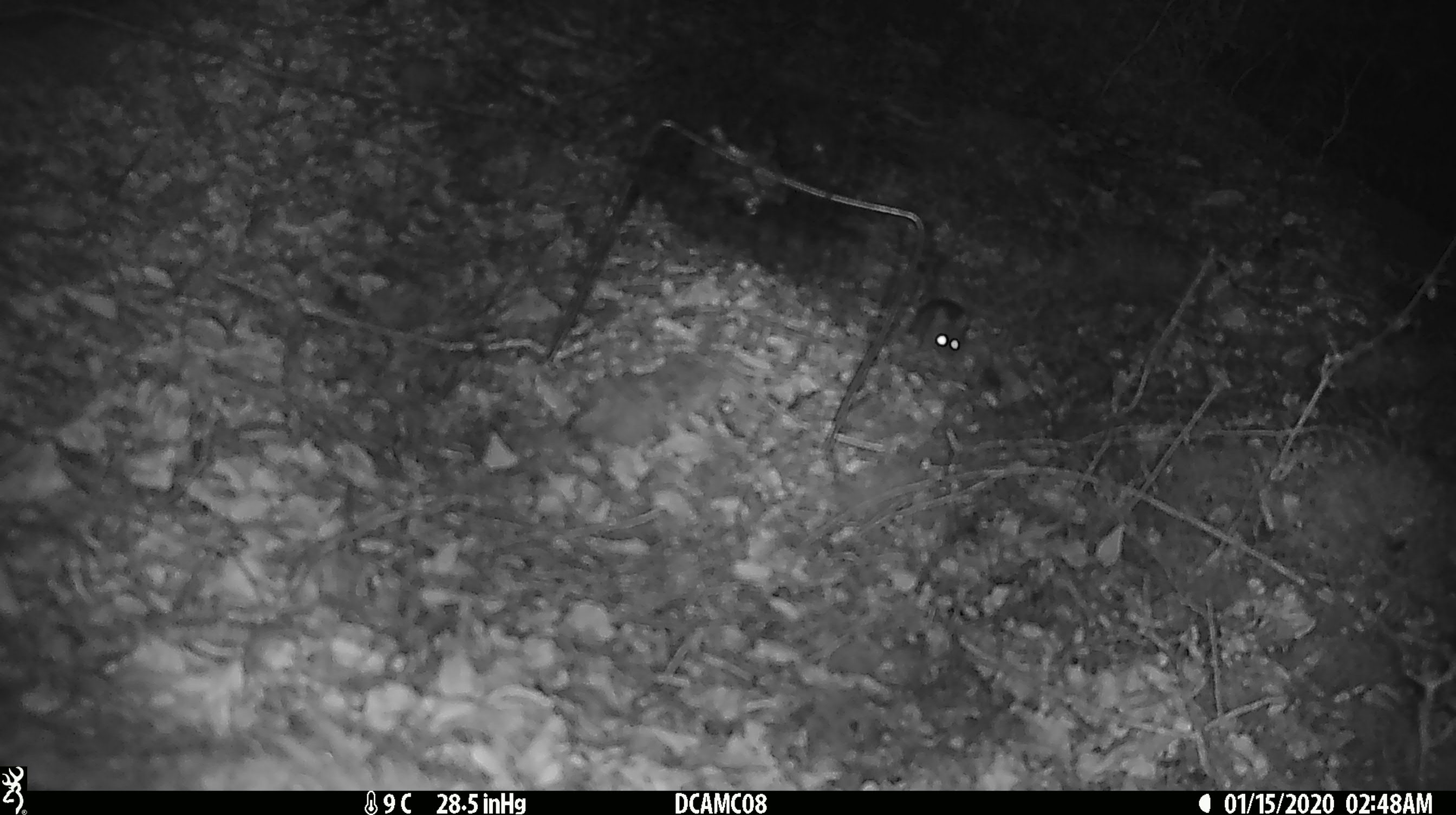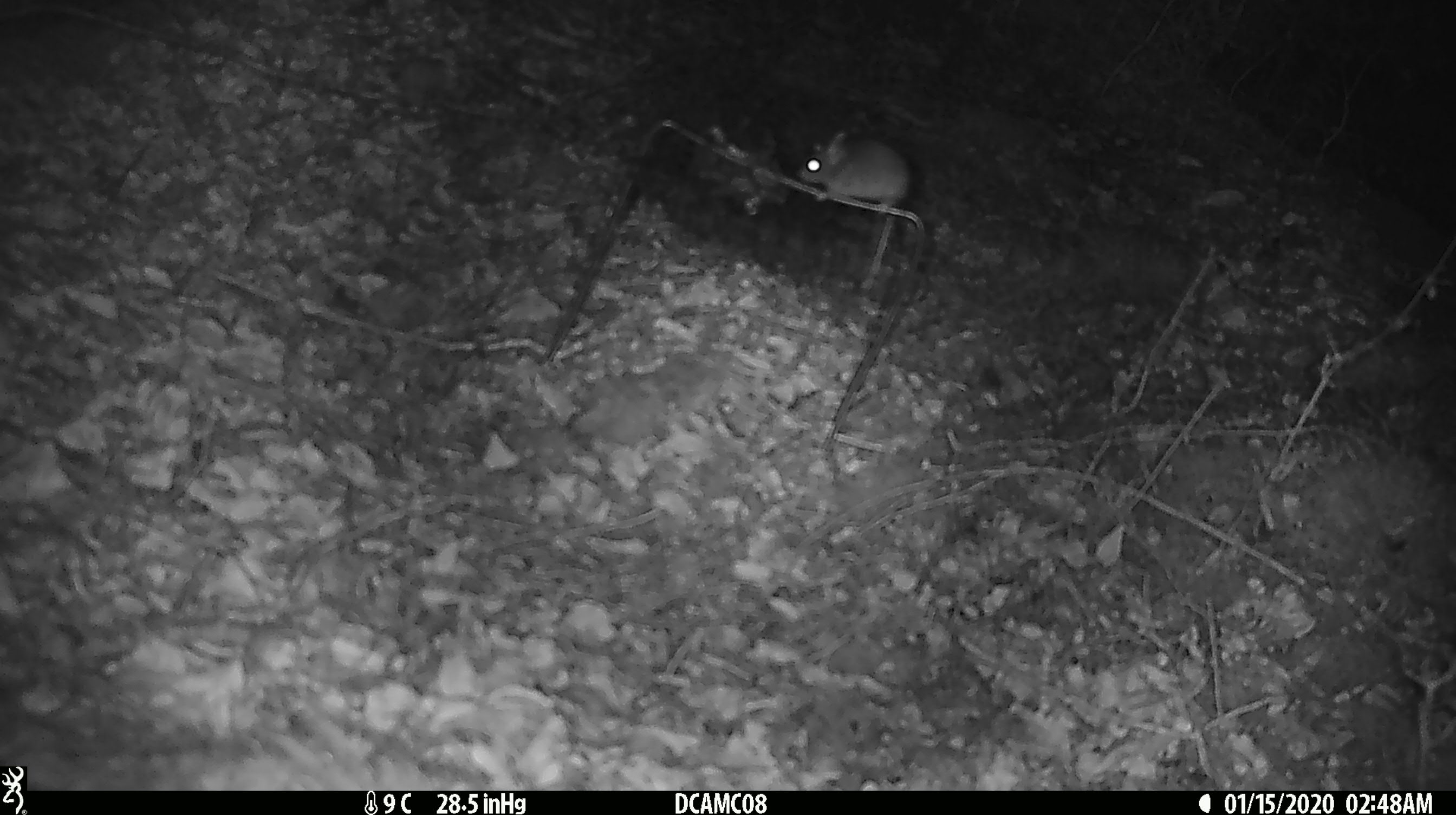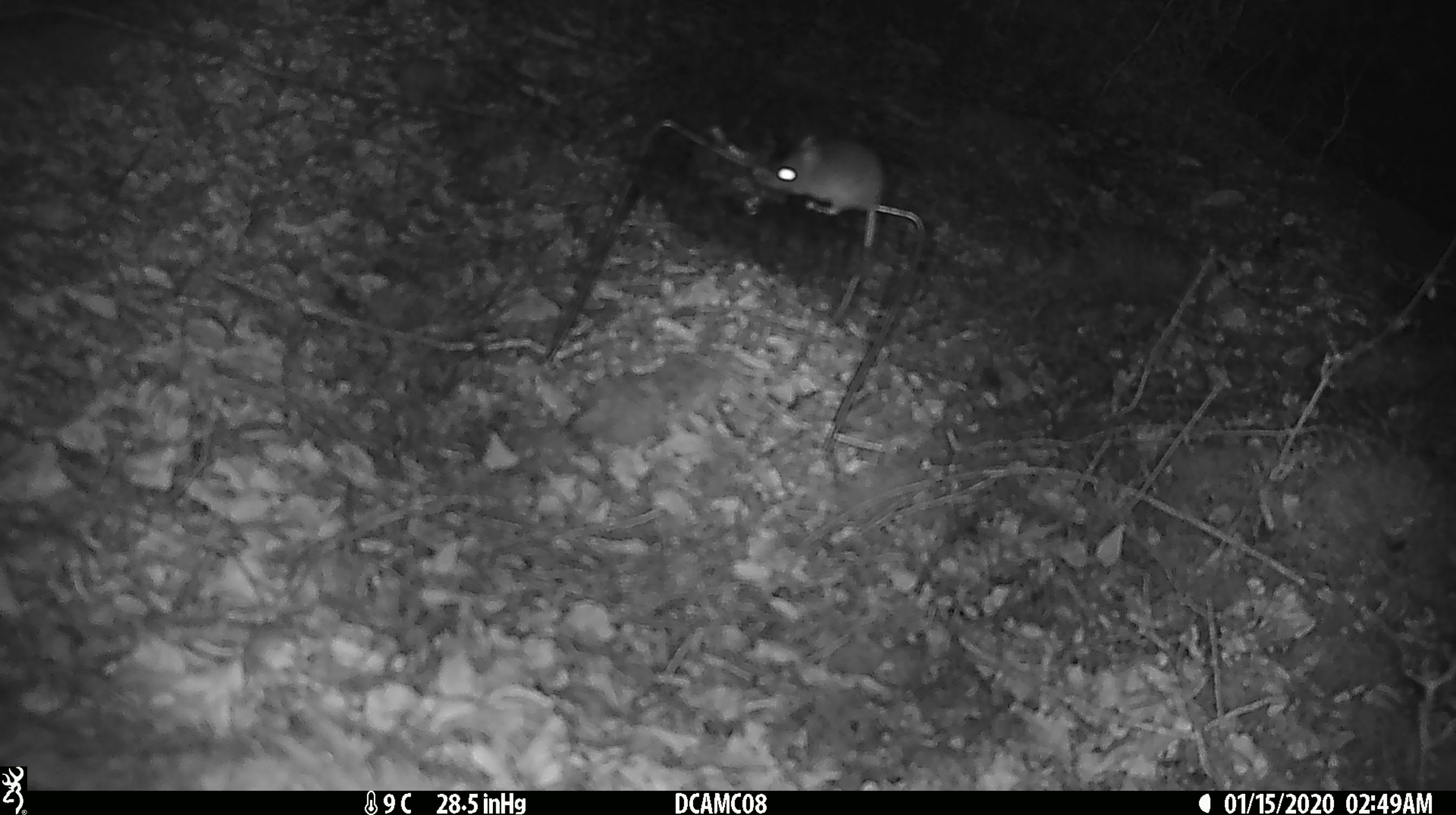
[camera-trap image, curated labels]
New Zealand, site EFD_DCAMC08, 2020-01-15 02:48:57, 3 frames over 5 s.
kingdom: Animalia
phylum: Chordata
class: Mammalia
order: Rodentia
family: Muridae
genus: Mus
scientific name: Mus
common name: mouse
Mouse (Mus).